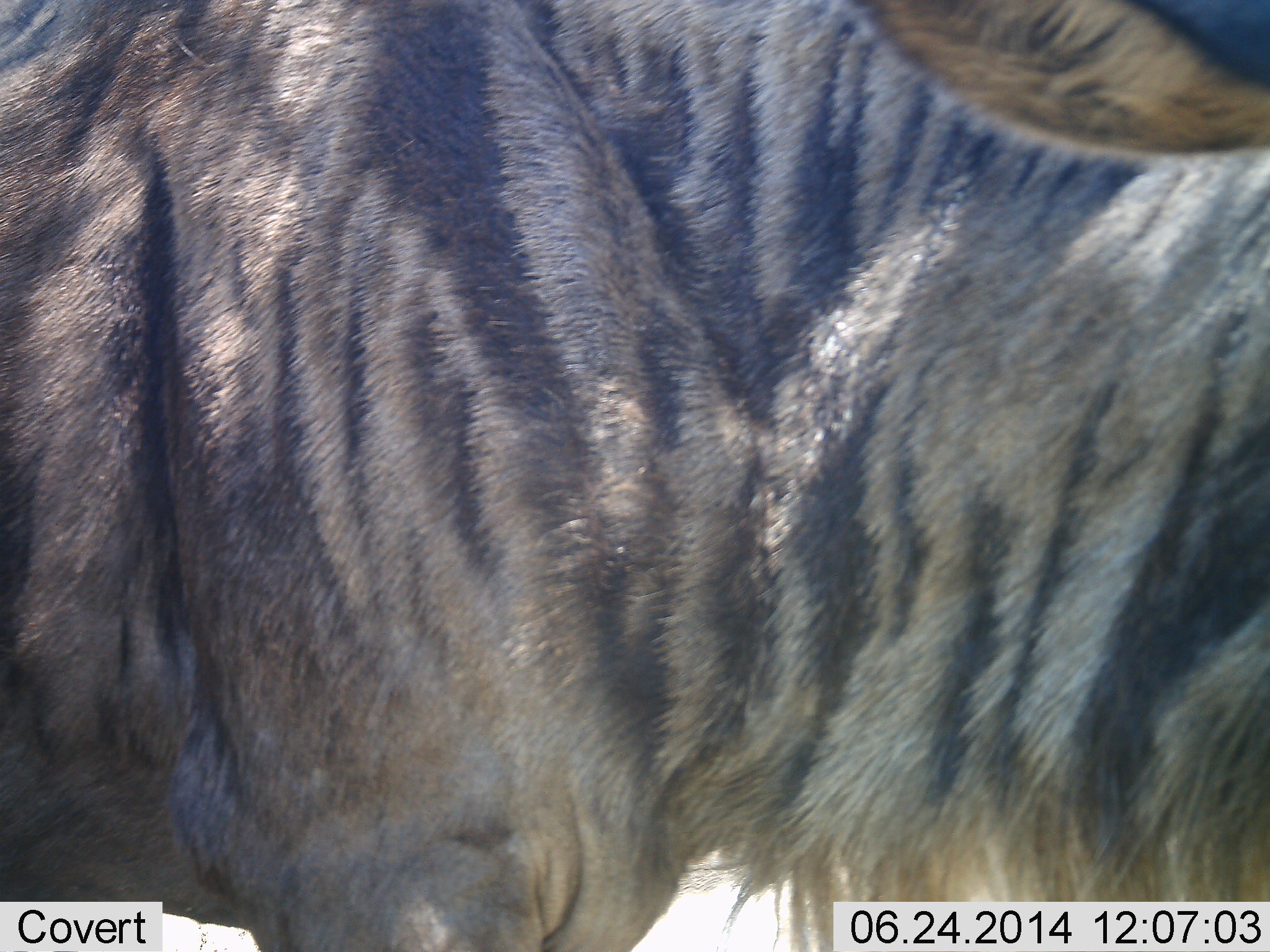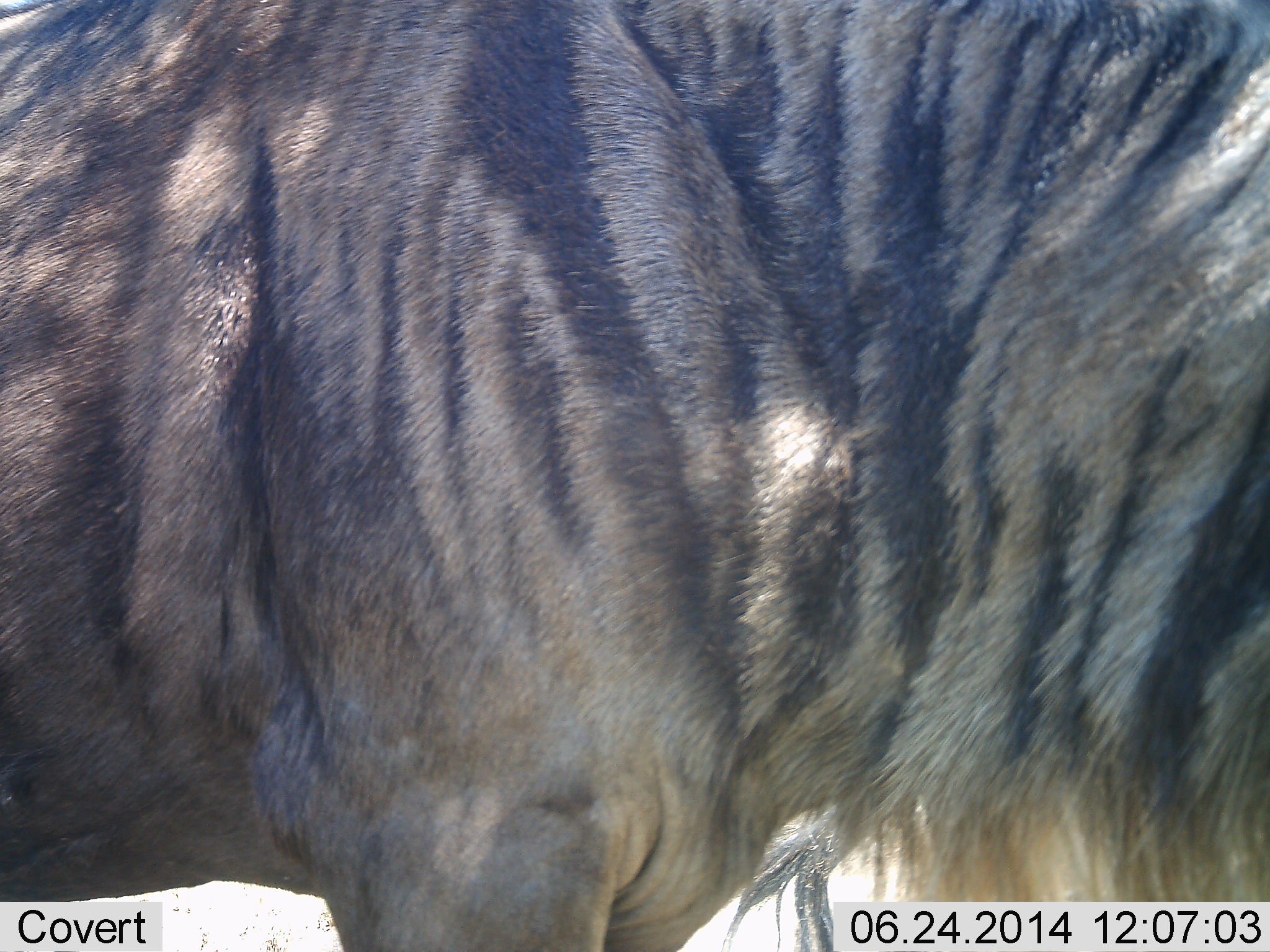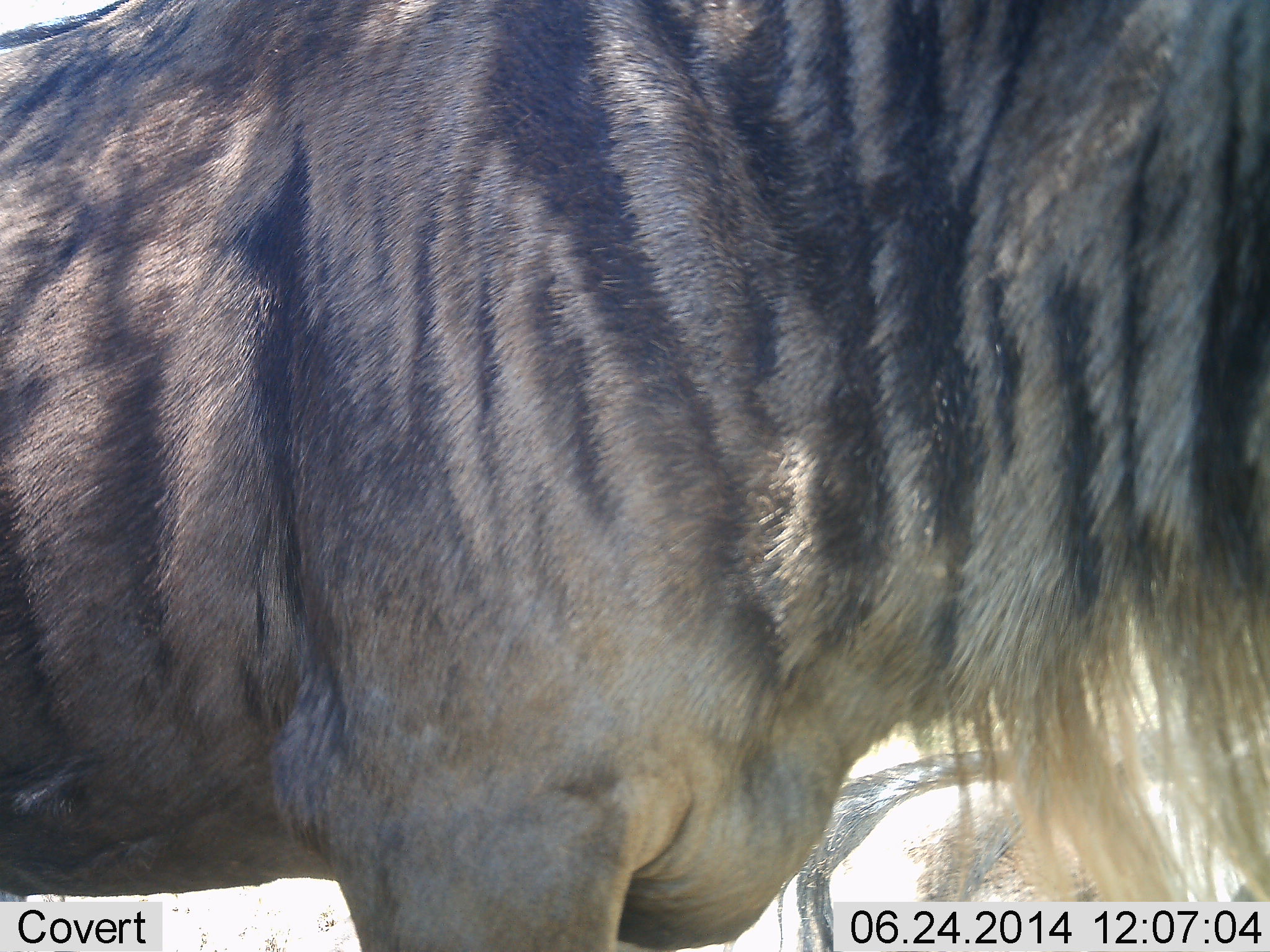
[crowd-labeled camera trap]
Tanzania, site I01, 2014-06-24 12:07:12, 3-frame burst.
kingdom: Animalia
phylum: Chordata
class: Mammalia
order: Artiodactyla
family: Bovidae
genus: Connochaetes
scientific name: Connochaetes taurinus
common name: blue wildebeest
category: wildebeest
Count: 2.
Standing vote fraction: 80%.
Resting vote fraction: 10%.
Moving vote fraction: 20%.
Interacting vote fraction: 0%.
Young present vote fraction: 0%.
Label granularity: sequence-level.